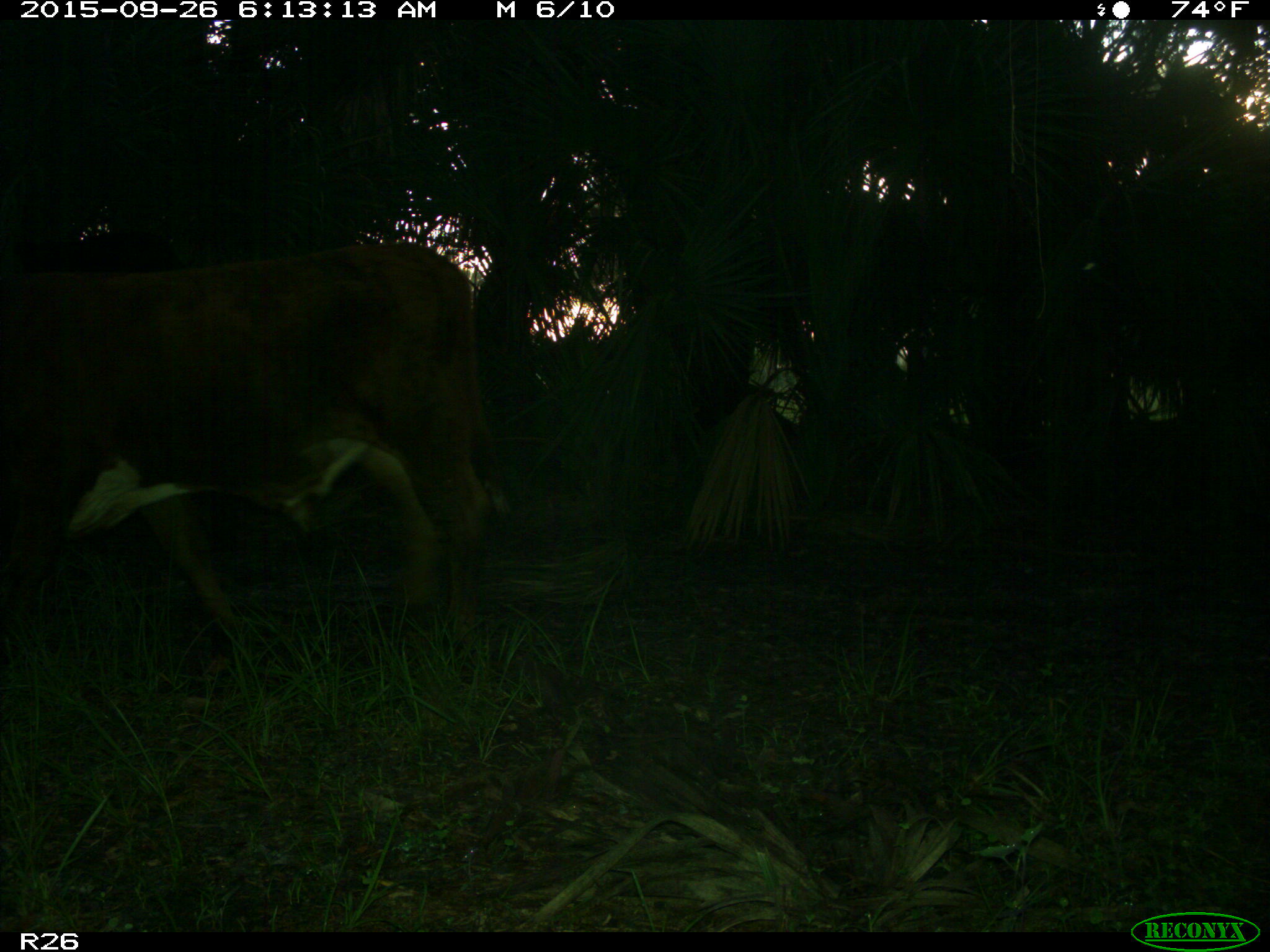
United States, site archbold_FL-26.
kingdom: Animalia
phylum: Chordata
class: Mammalia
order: Artiodactyla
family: Bovidae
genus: Bos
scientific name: Bos taurus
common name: domestic cow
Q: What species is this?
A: Bos taurus (domestic cow).